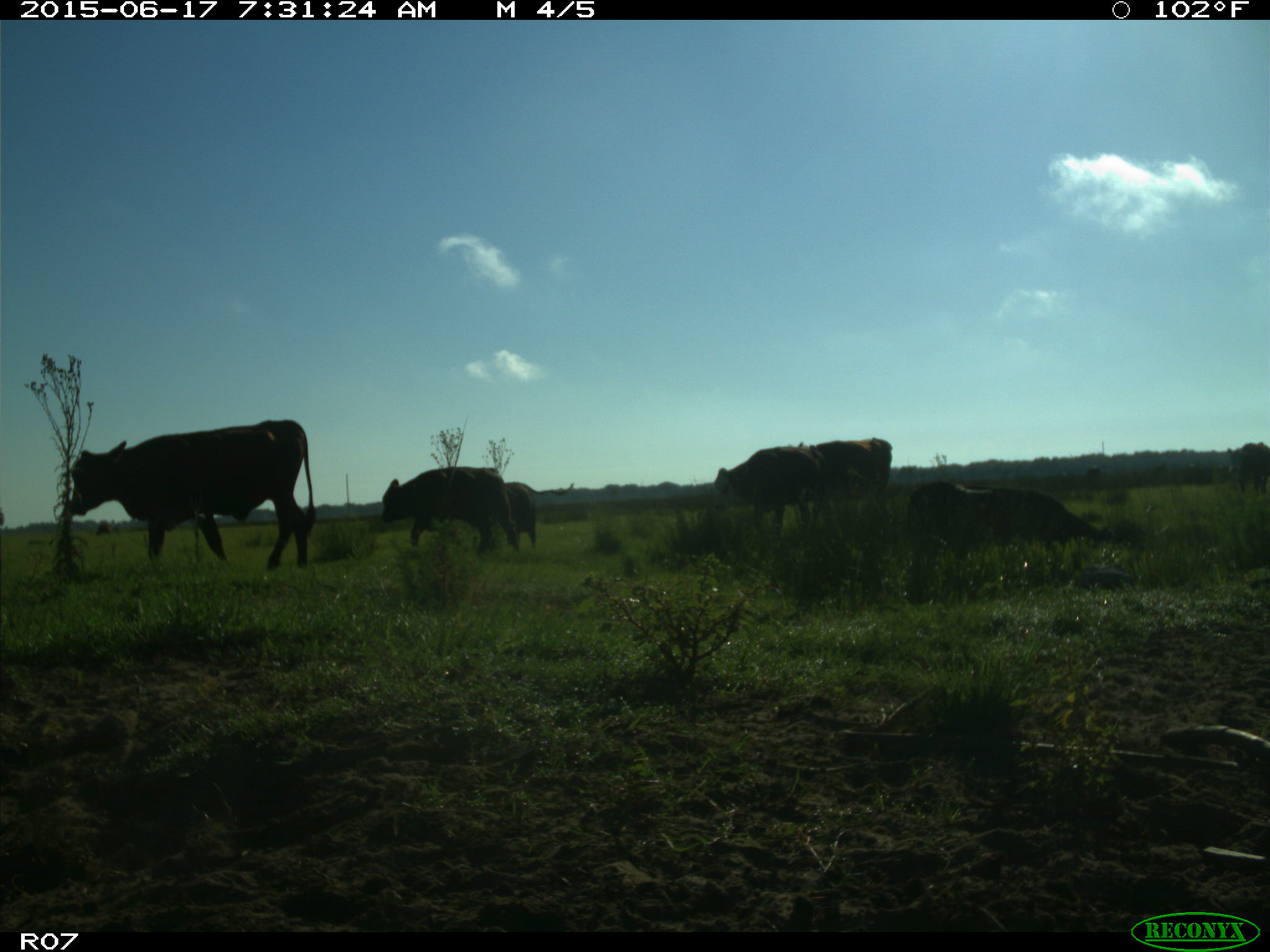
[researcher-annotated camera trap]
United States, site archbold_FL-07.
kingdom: Animalia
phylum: Chordata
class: Mammalia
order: Artiodactyla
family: Bovidae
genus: Bos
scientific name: Bos taurus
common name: domestic cow